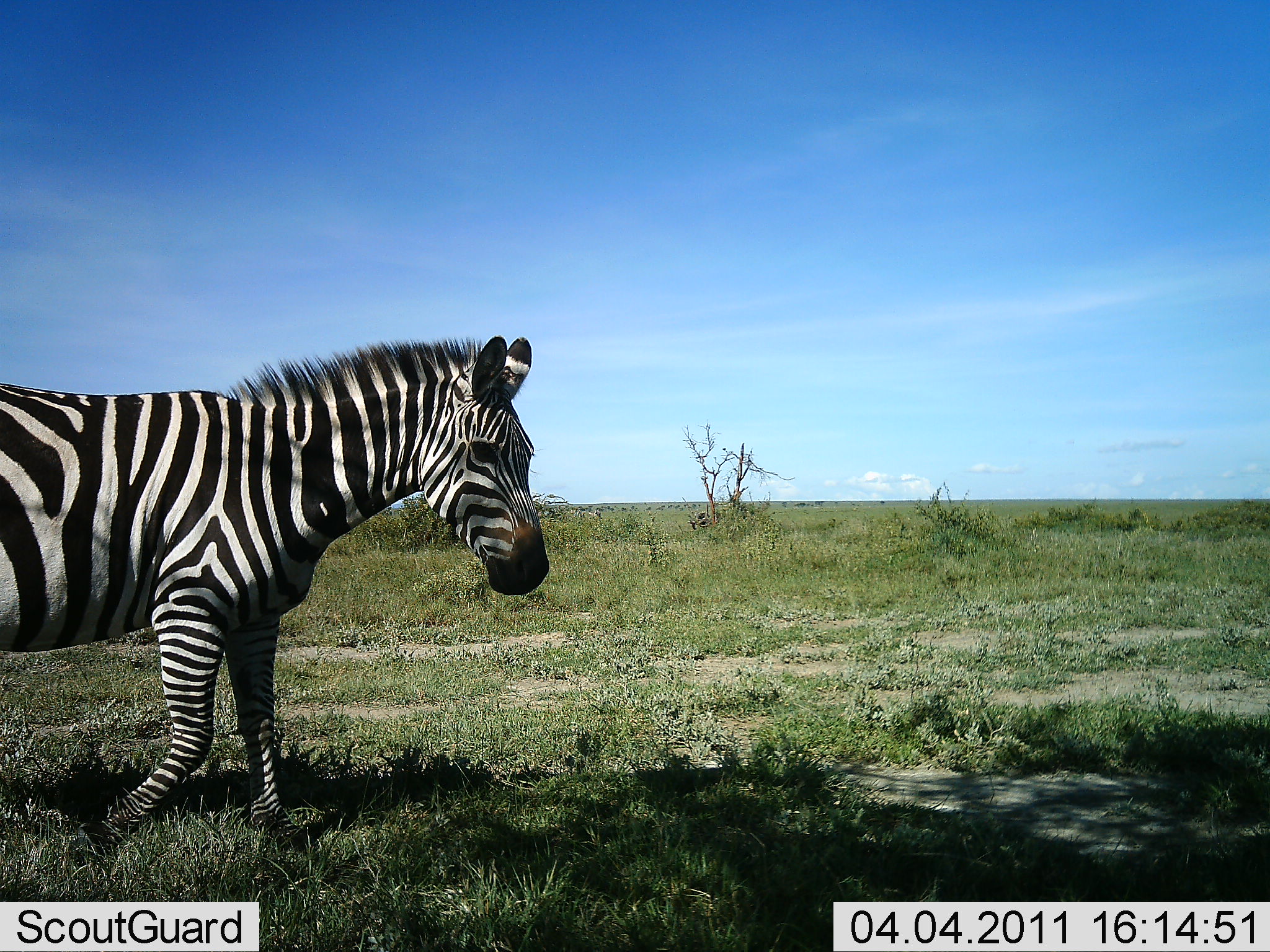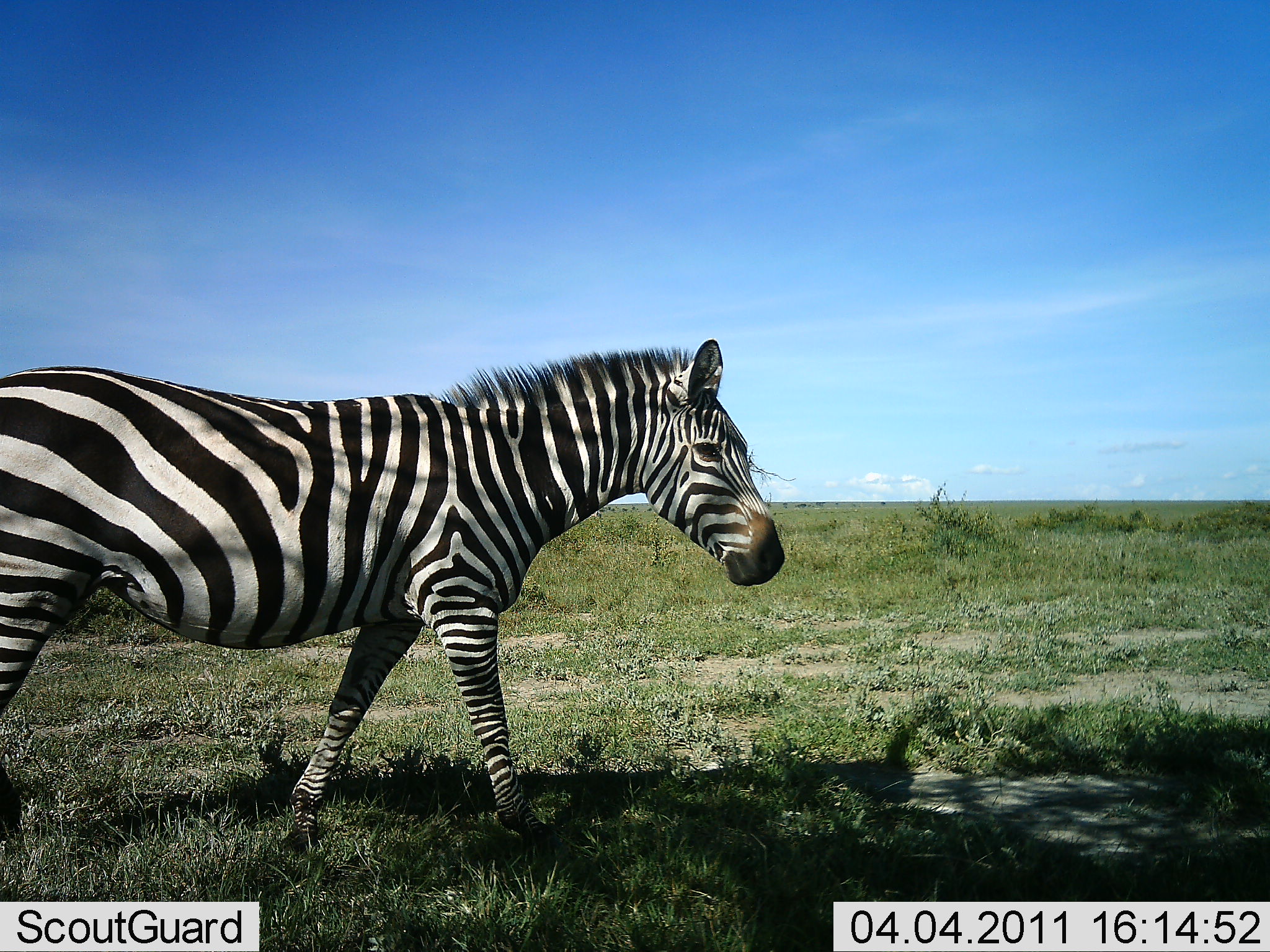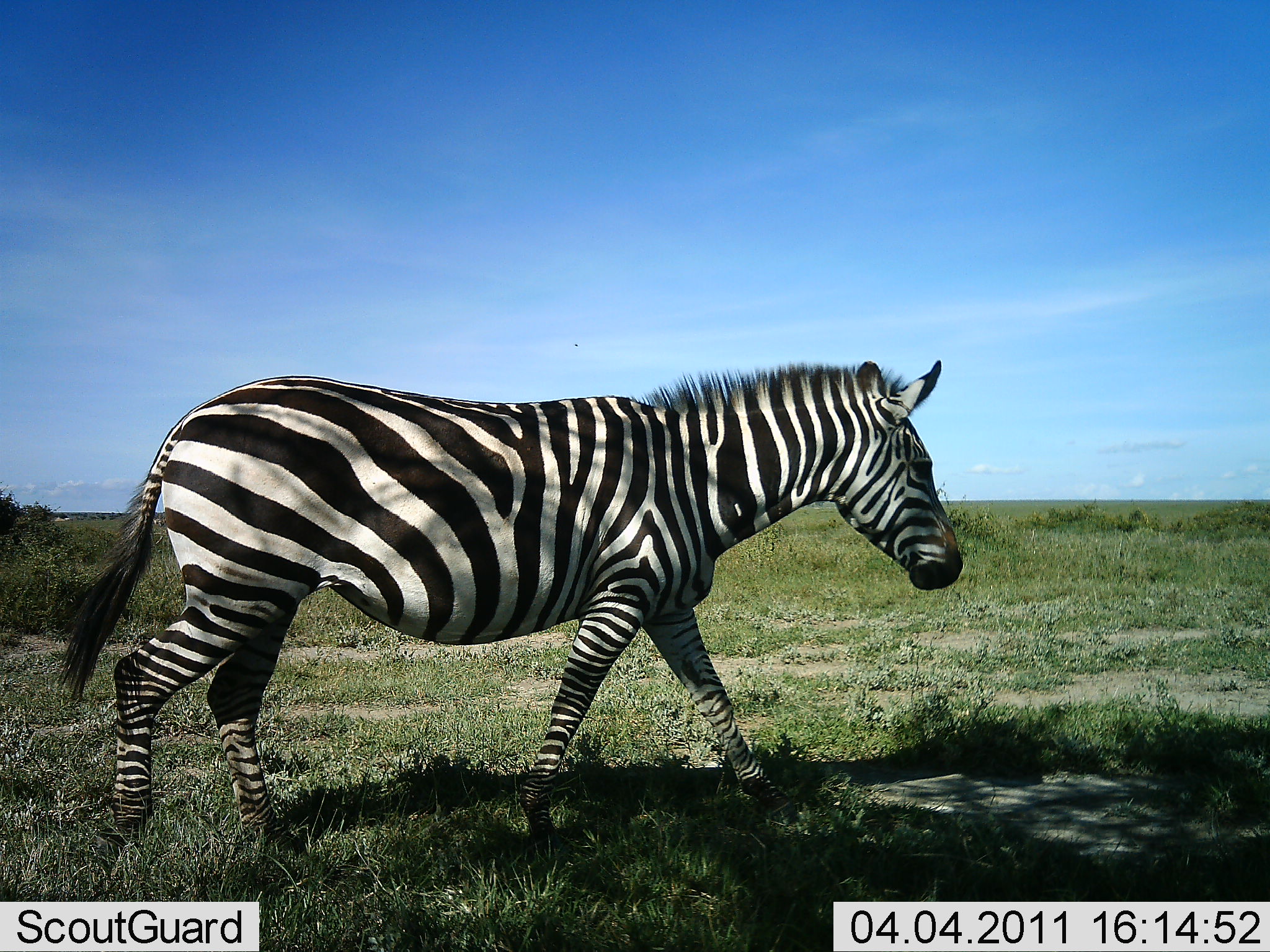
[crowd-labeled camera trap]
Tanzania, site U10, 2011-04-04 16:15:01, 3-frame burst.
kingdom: Animalia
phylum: Chordata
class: Mammalia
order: Perissodactyla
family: Equidae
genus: Equus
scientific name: Equus quagga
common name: plains zebra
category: zebra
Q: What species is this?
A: Zebra (plains zebra) (Equus quagga).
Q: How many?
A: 1.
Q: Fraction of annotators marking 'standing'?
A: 0%.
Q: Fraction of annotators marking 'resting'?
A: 0%.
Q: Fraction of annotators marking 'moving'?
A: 100%.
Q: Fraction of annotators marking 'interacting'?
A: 0%.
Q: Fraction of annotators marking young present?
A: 0%.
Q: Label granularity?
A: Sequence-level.